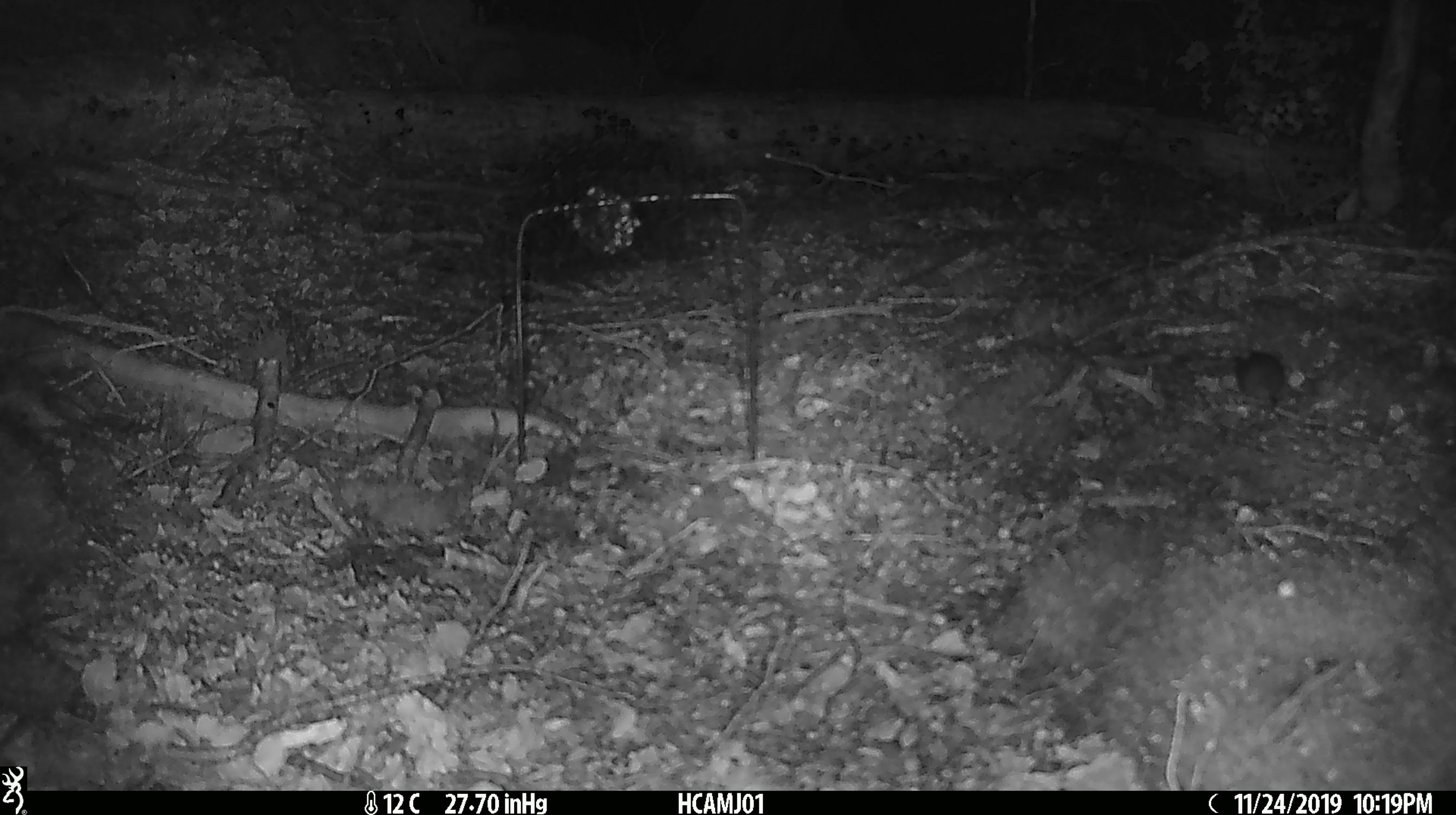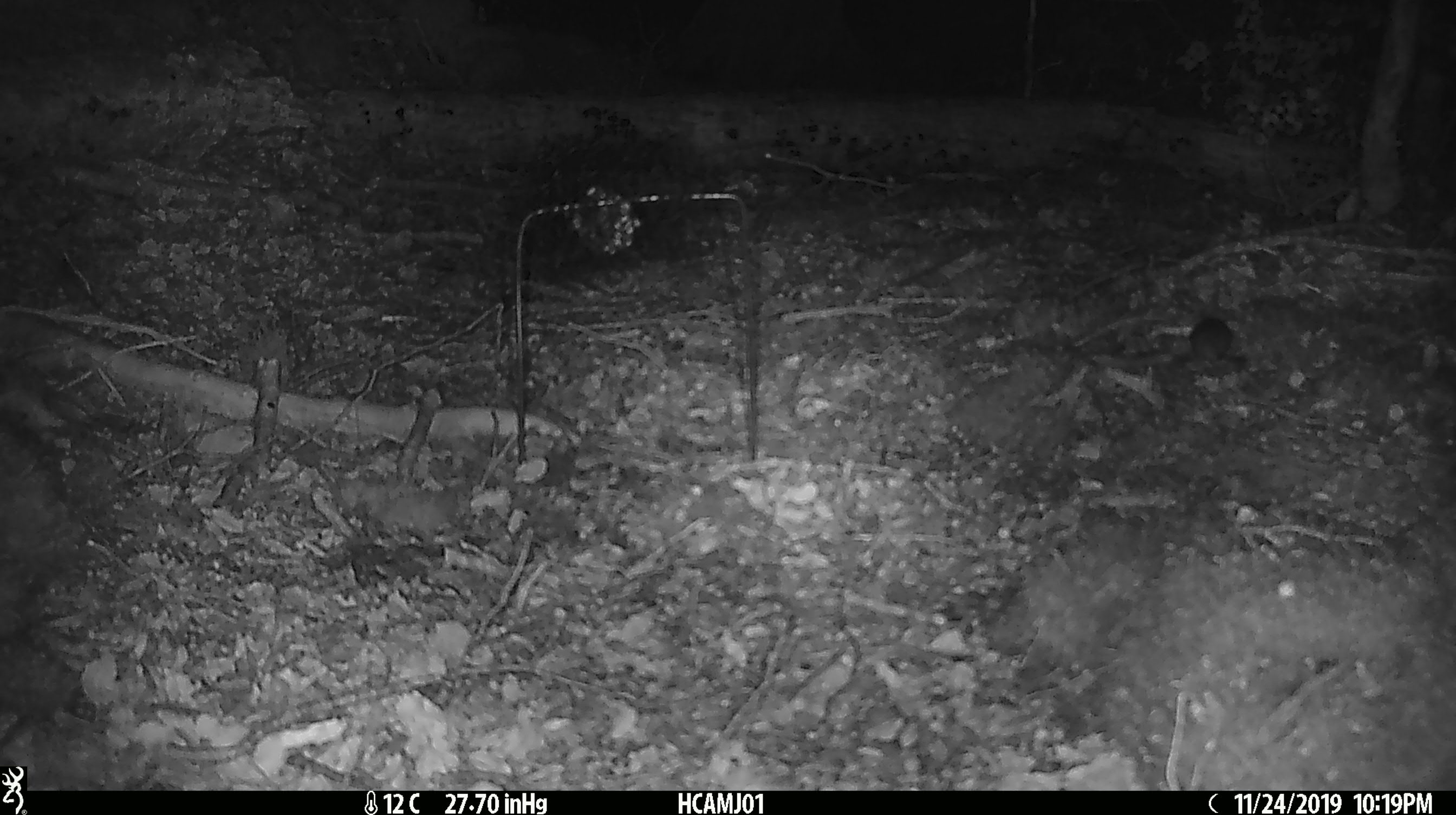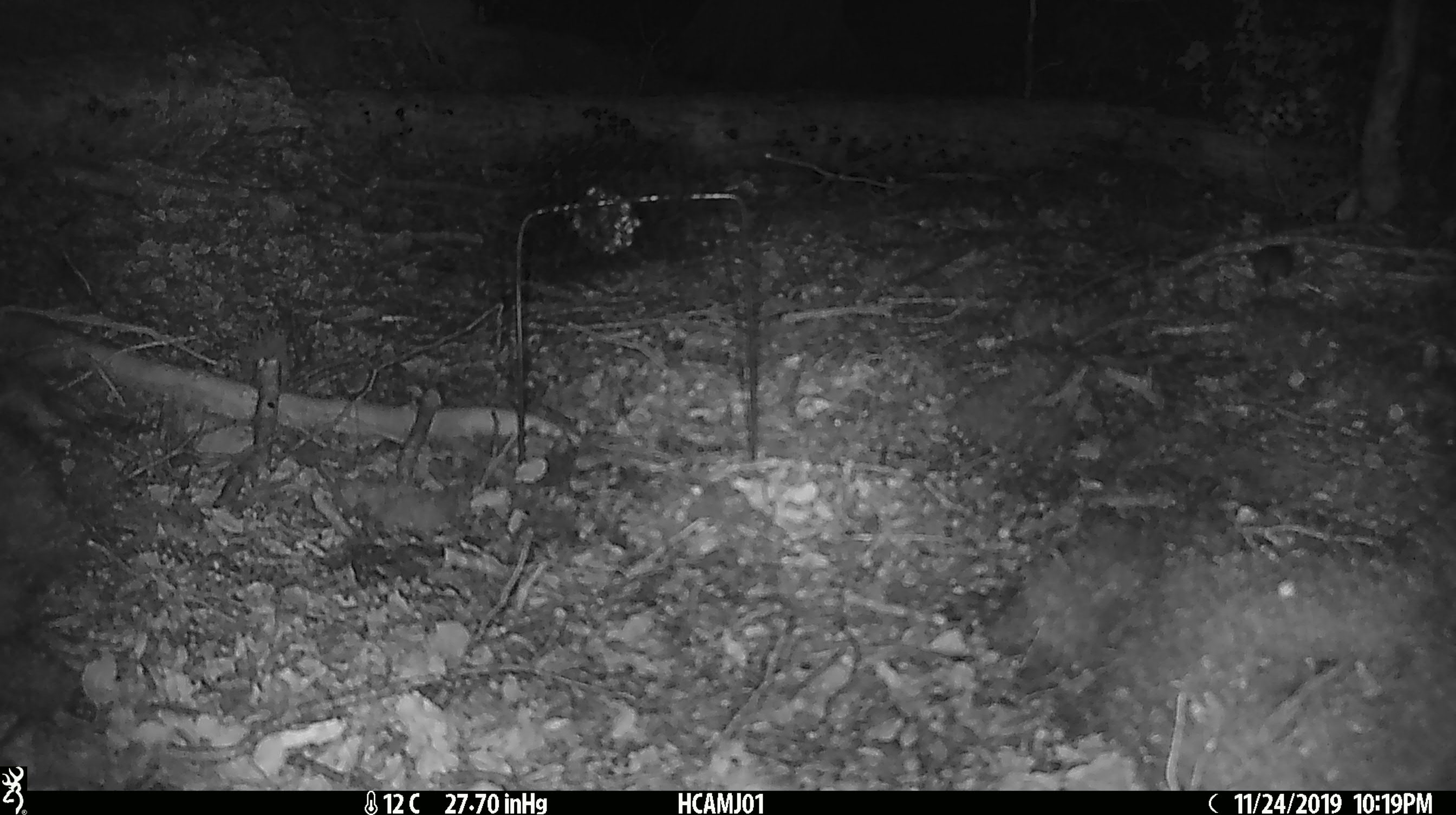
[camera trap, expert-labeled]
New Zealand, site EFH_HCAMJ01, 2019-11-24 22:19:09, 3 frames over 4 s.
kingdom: Animalia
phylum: Chordata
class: Mammalia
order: Rodentia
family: Muridae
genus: Mus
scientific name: Mus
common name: mouse